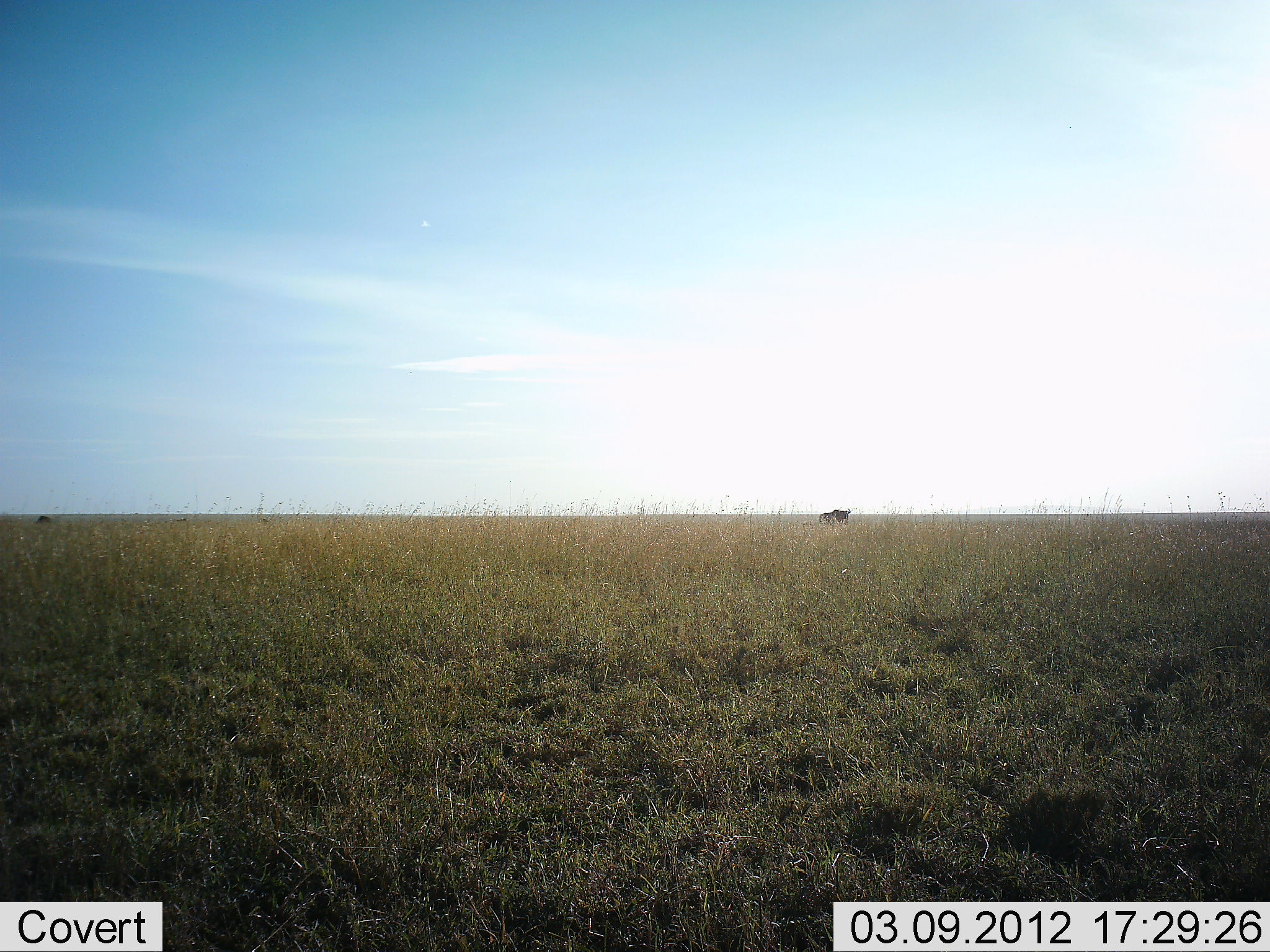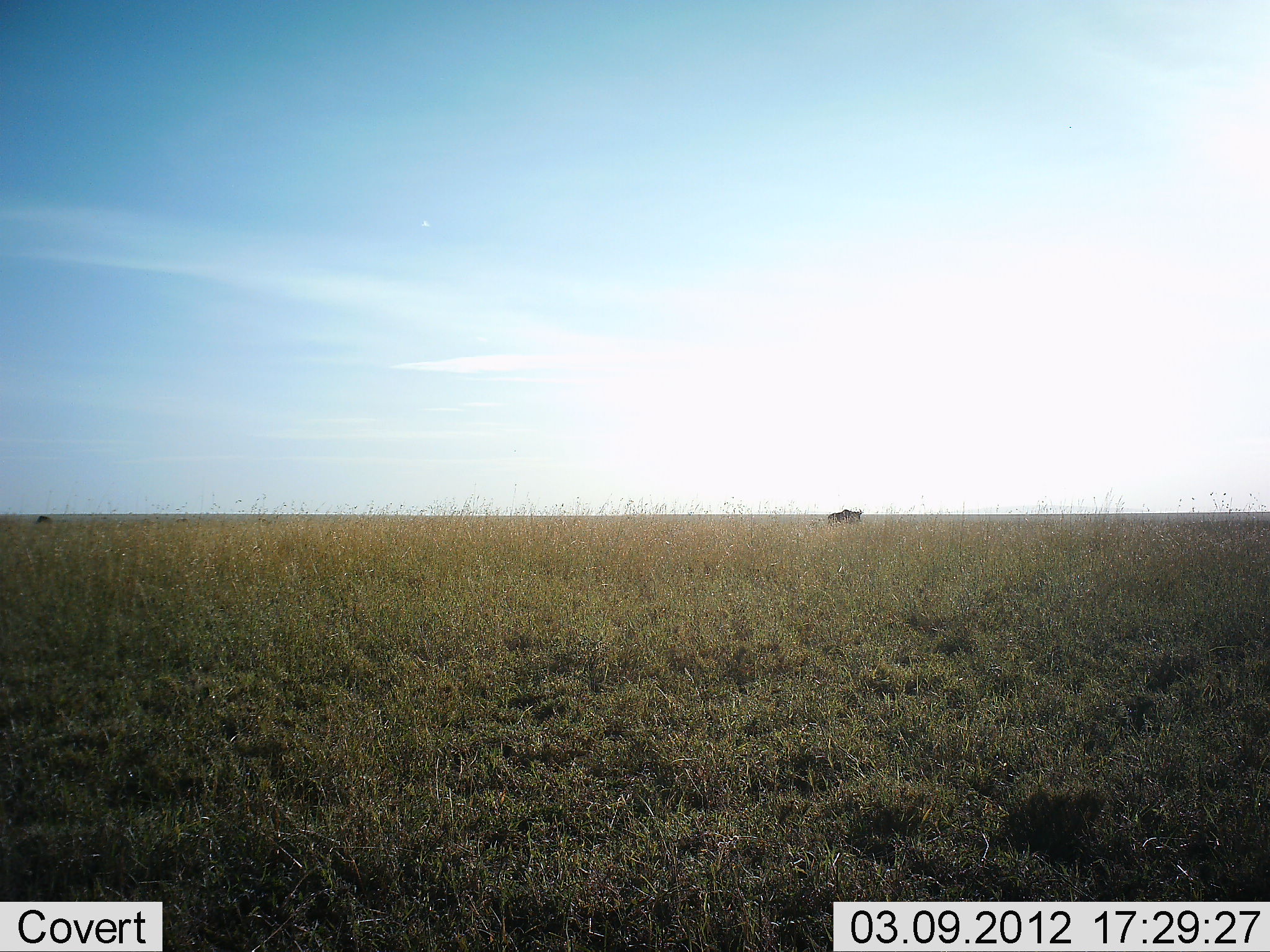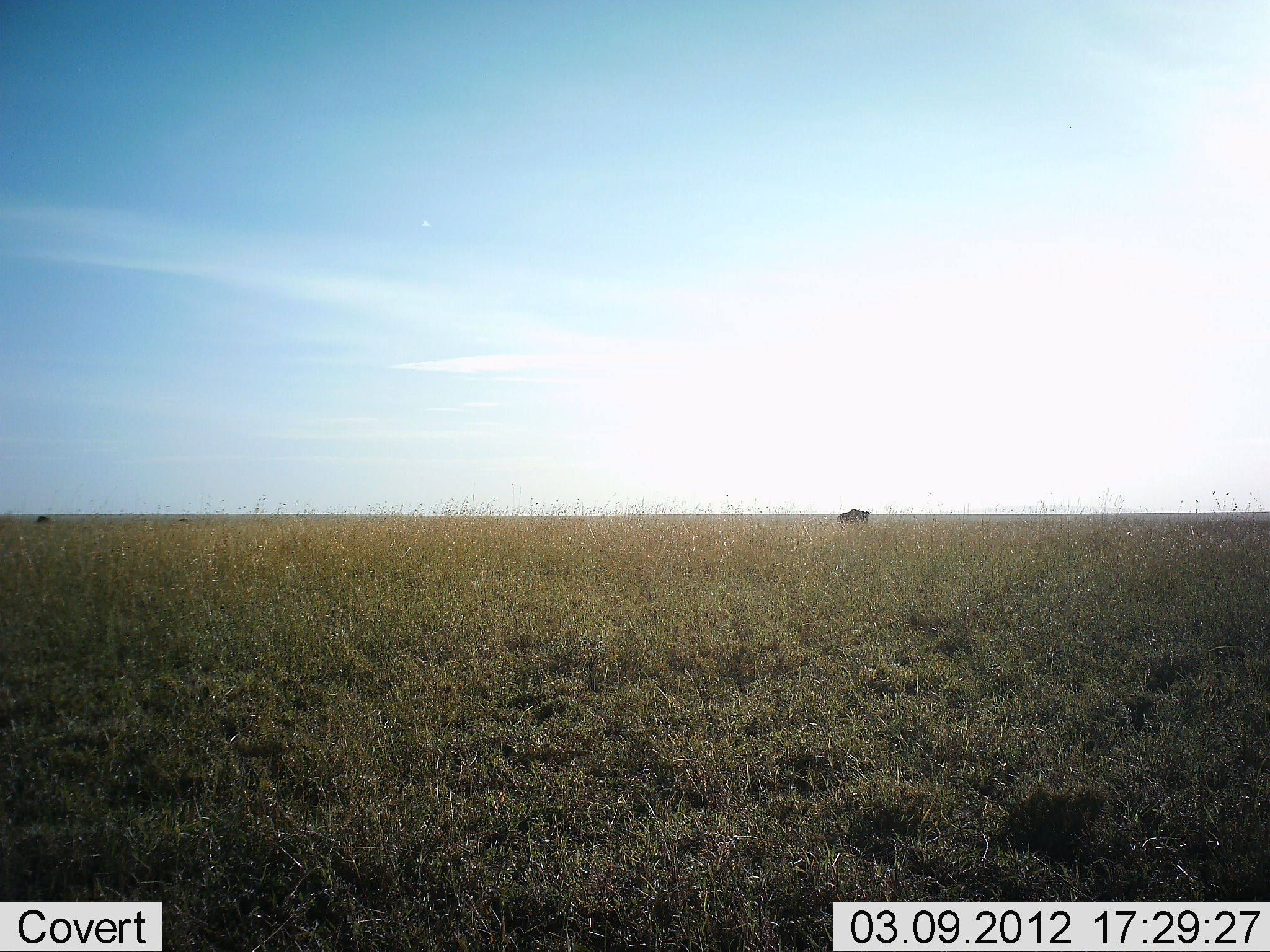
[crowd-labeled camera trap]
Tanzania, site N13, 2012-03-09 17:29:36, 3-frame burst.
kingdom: Animalia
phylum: Chordata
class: Mammalia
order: Artiodactyla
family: Bovidae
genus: Connochaetes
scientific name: Connochaetes taurinus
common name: blue wildebeest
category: wildebeest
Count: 1.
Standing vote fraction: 9%.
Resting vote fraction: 0%.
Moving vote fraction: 91%.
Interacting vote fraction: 0%.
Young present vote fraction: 0%.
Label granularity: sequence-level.